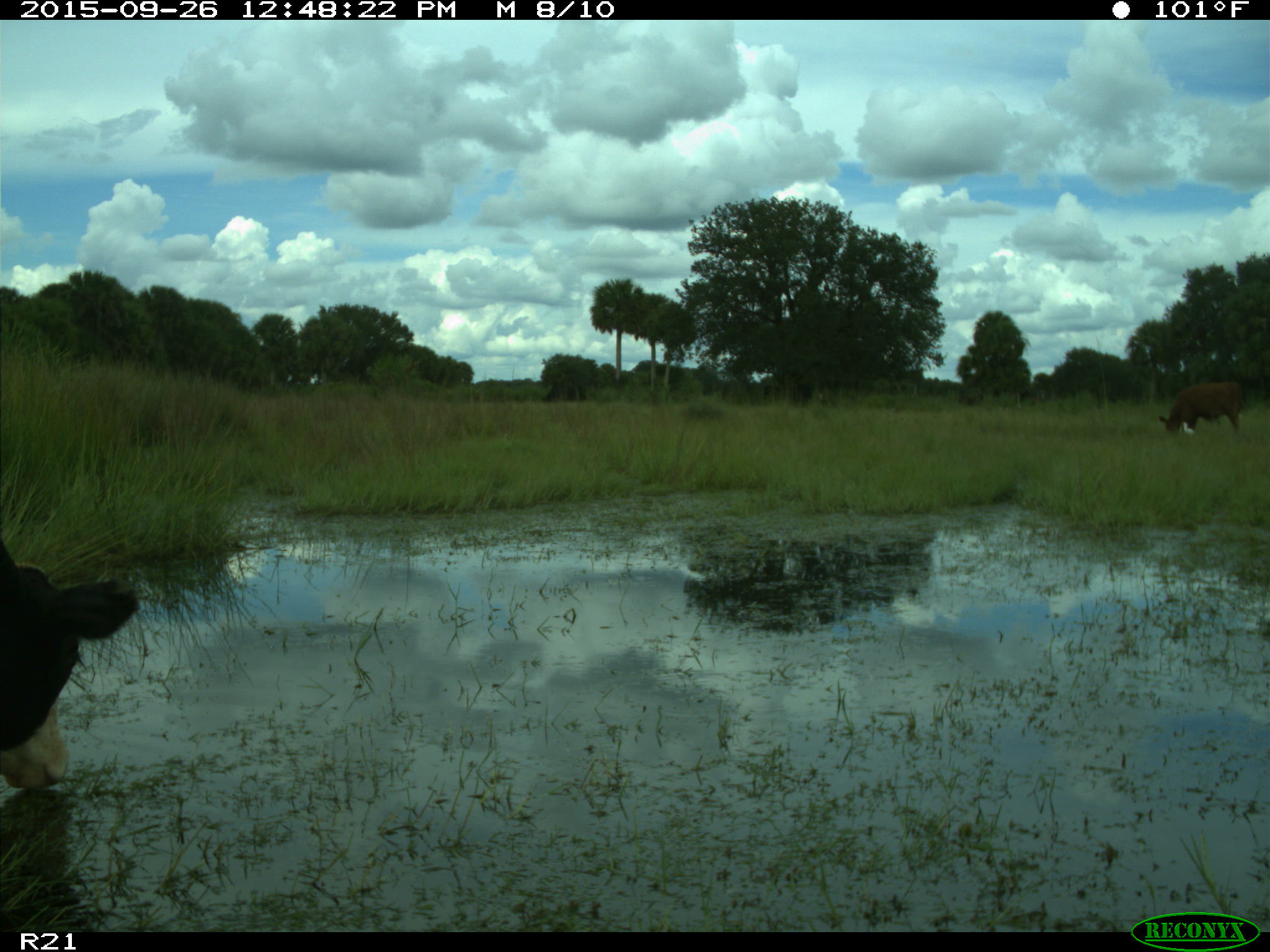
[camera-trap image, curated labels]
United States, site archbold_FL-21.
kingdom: Animalia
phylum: Chordata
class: Mammalia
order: Artiodactyla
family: Bovidae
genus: Bos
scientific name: Bos taurus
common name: domestic cow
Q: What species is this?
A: Bos taurus (domestic cow).